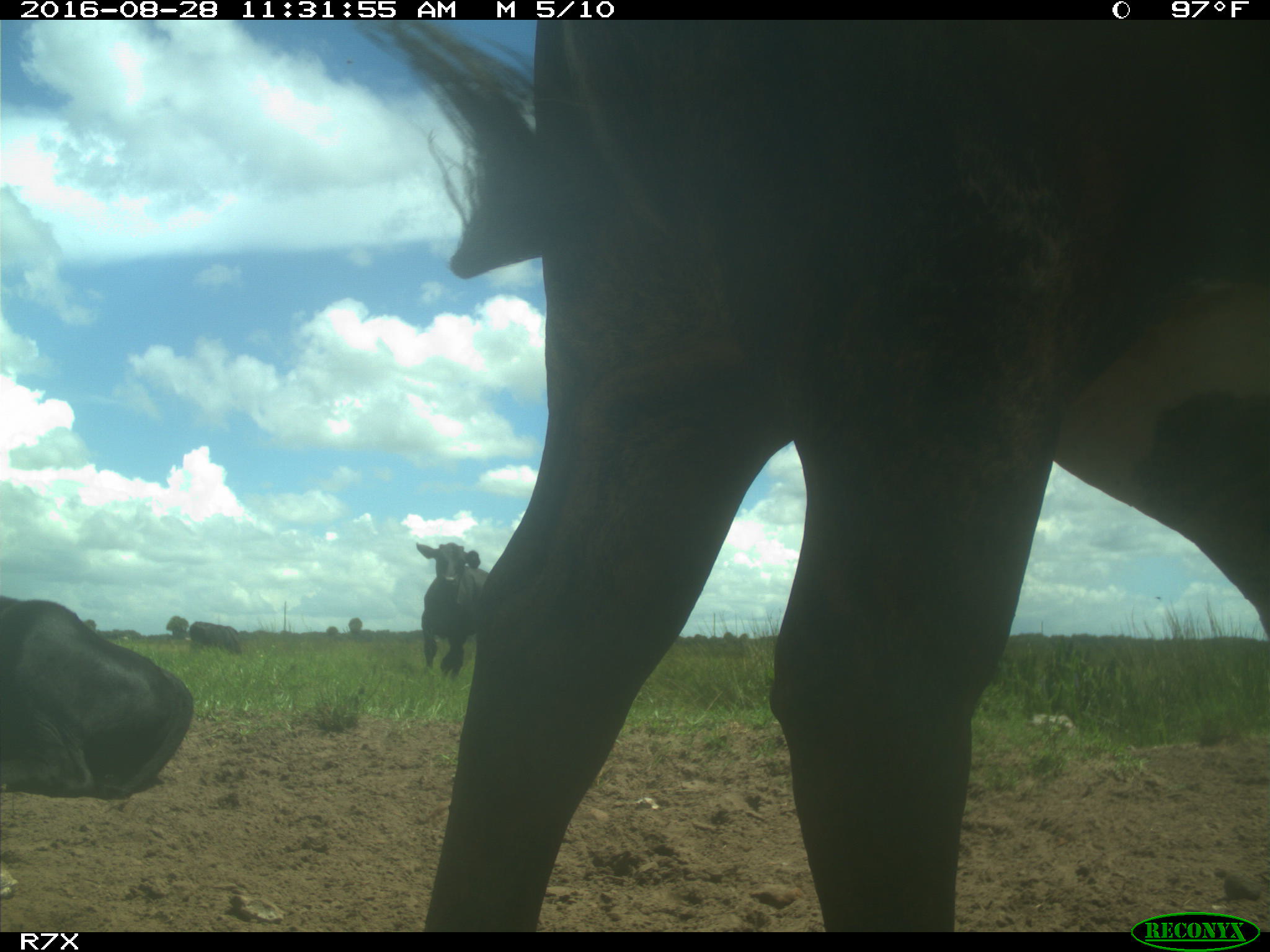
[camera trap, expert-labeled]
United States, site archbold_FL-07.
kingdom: Animalia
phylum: Chordata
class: Mammalia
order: Artiodactyla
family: Bovidae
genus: Bos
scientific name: Bos taurus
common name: domestic cow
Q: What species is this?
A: Bos taurus (domestic cow).